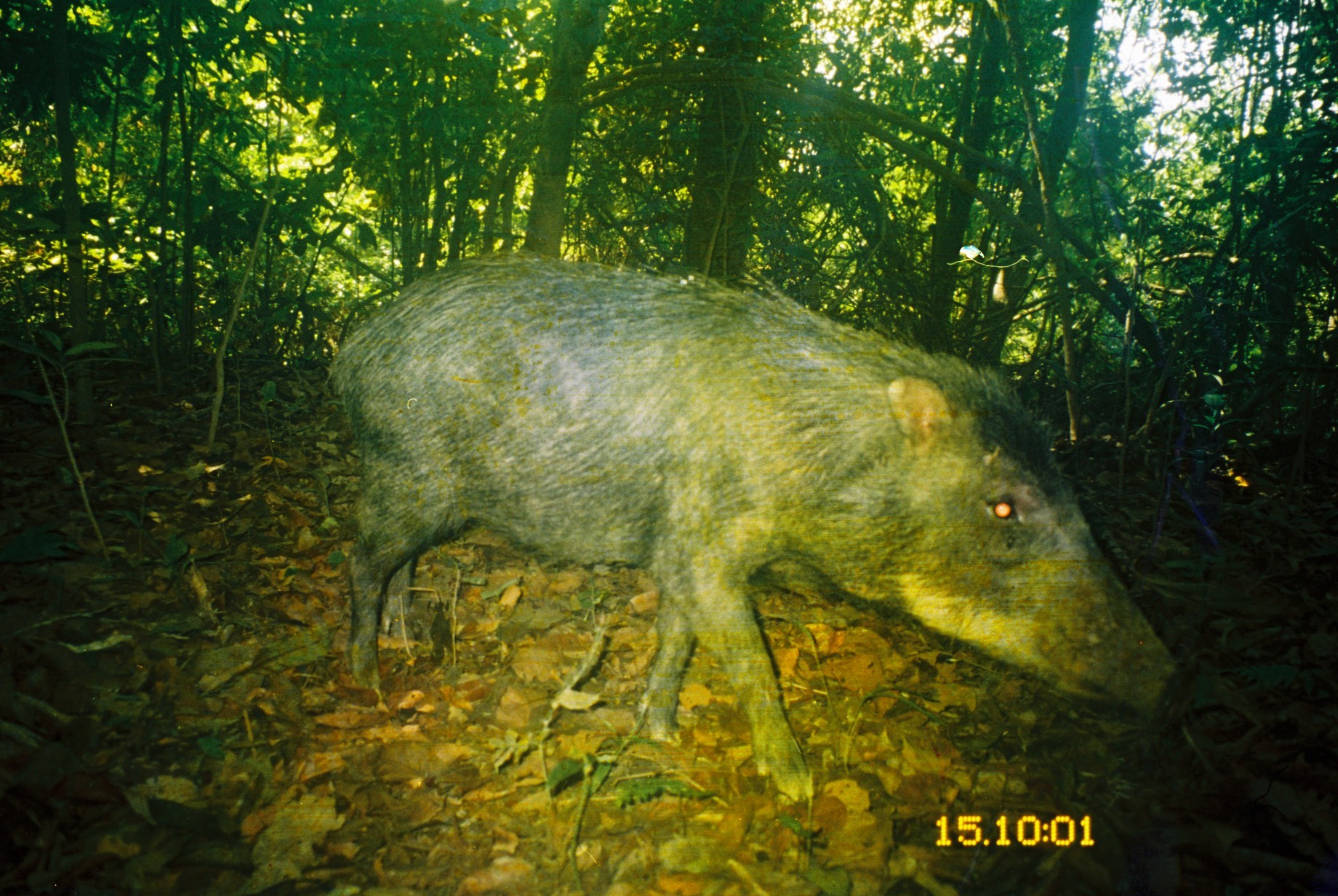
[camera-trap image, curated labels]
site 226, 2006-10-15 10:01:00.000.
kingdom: Animalia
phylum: Chordata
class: Mammalia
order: Artiodactyla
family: Tayassuidae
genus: Tayassu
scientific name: Tayassu pecari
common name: white-lipped peccary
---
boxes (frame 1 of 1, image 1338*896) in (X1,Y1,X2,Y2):
tayassu pecari: (312,248,1176,805)